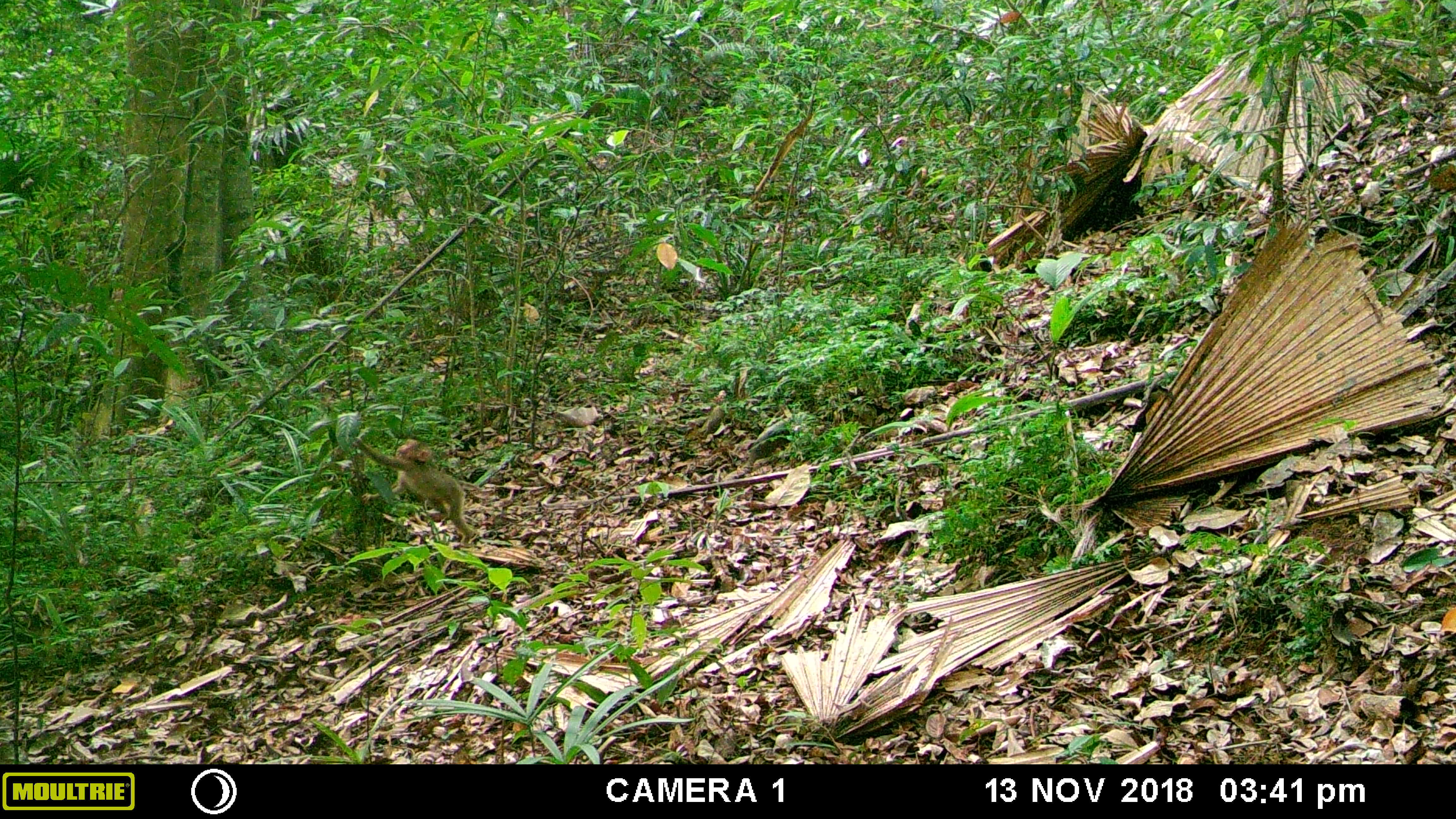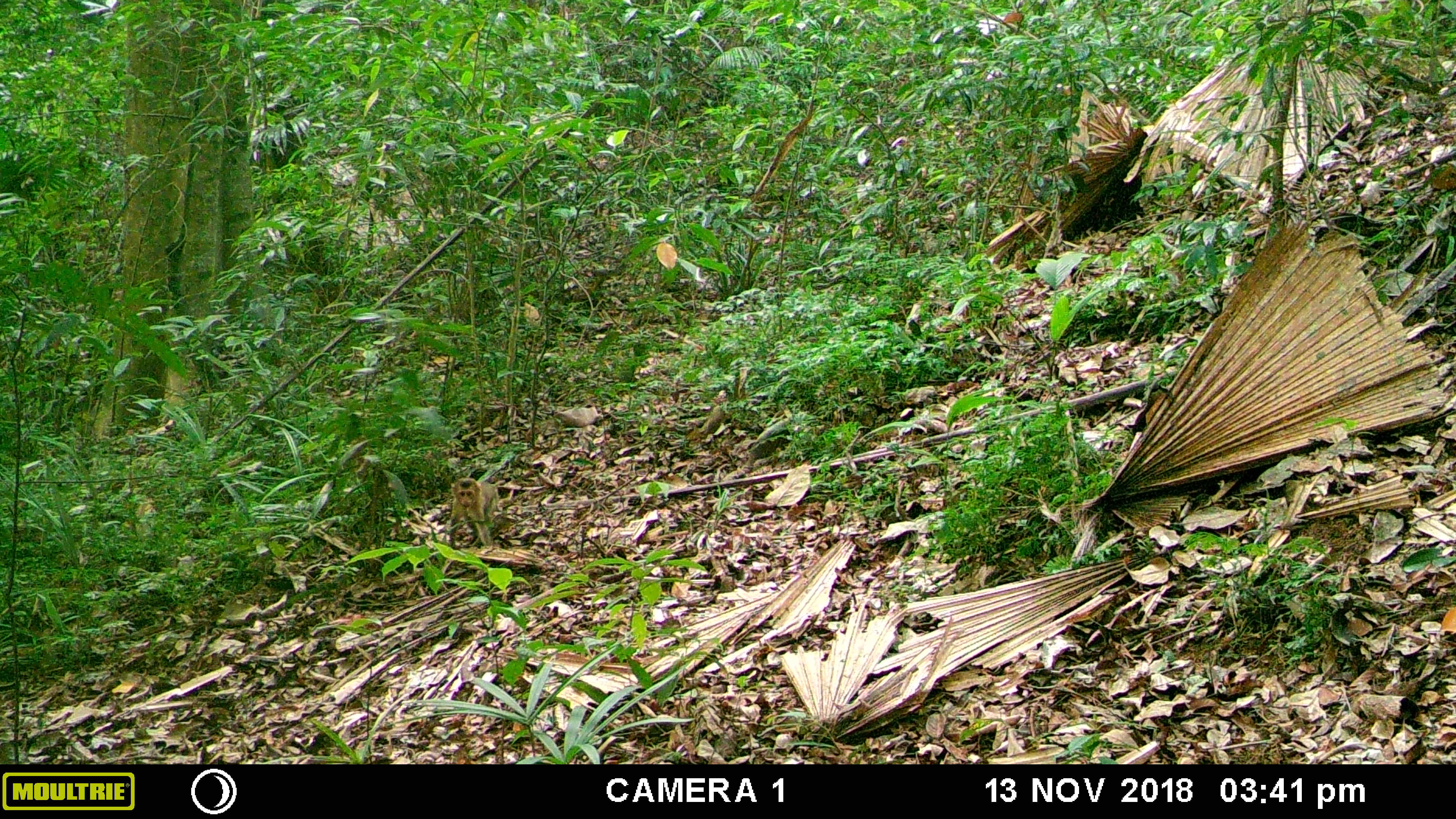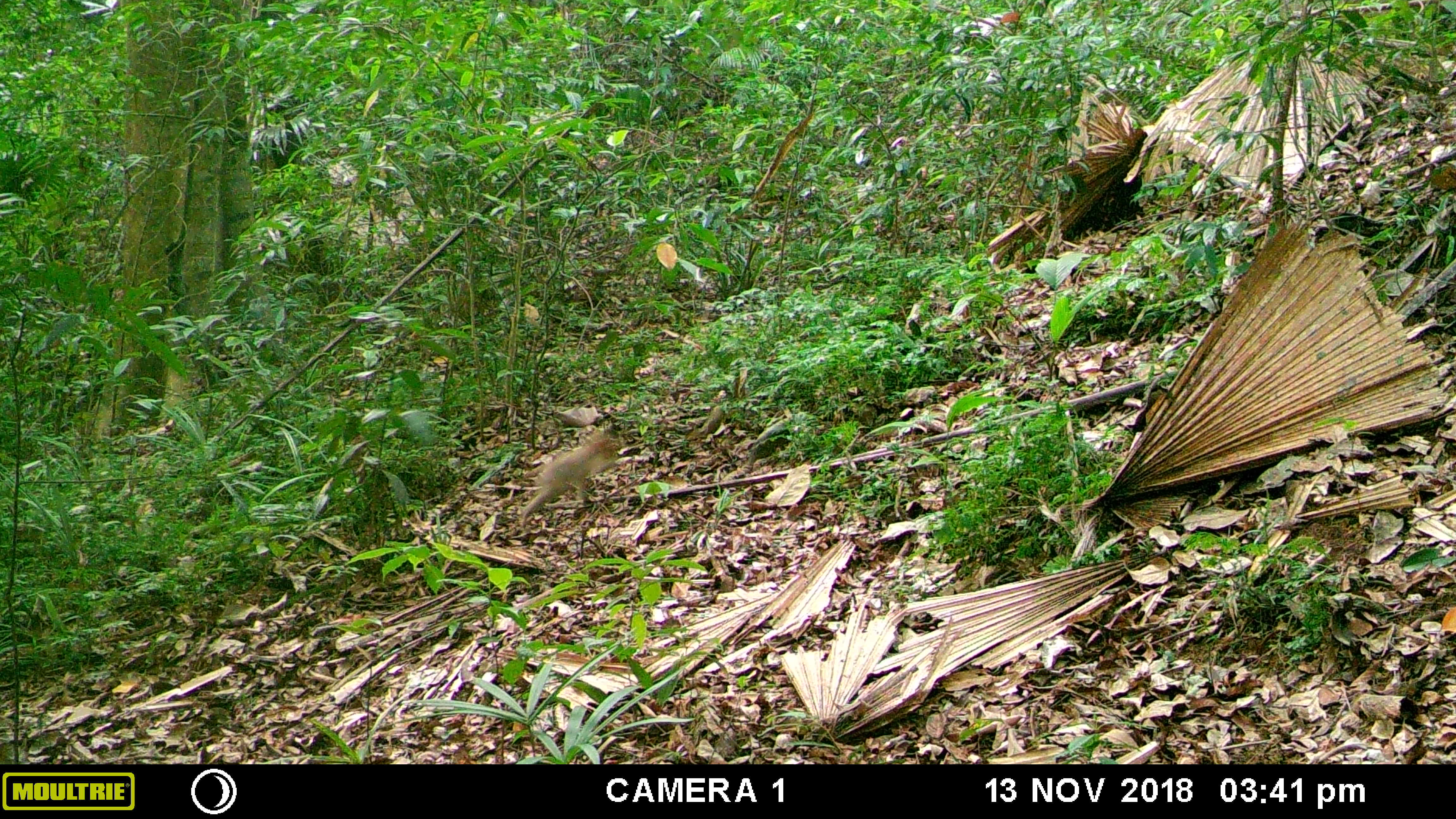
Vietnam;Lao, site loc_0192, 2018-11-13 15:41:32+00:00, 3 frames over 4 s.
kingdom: Animalia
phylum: Chordata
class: Mammalia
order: Primates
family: Cercopithecidae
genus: Macaca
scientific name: Macaca nemestrina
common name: pig-tailed macaque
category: pig tailed macaque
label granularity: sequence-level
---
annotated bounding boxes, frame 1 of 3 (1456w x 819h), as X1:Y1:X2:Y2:
pig tailed macaque: 351:436:474:547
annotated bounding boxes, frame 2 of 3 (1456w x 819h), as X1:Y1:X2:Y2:
pig tailed macaque: 448:476:499:548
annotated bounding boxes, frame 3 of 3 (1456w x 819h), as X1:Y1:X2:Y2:
pig tailed macaque: 519:429:619:529